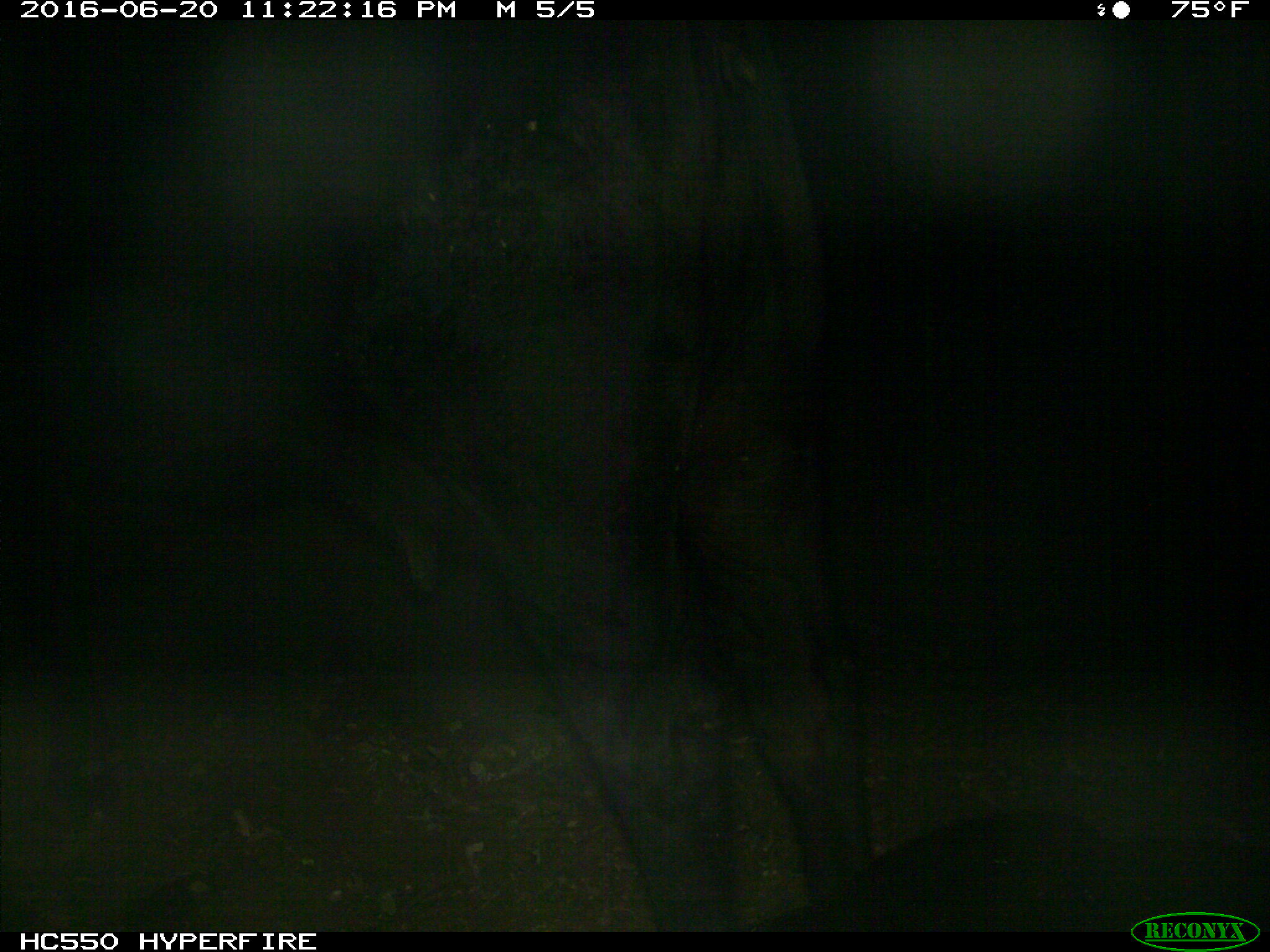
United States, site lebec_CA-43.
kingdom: Animalia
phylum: Chordata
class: Mammalia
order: Artiodactyla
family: Bovidae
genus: Bos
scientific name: Bos taurus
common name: domestic cow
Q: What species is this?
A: Bos taurus (domestic cow).